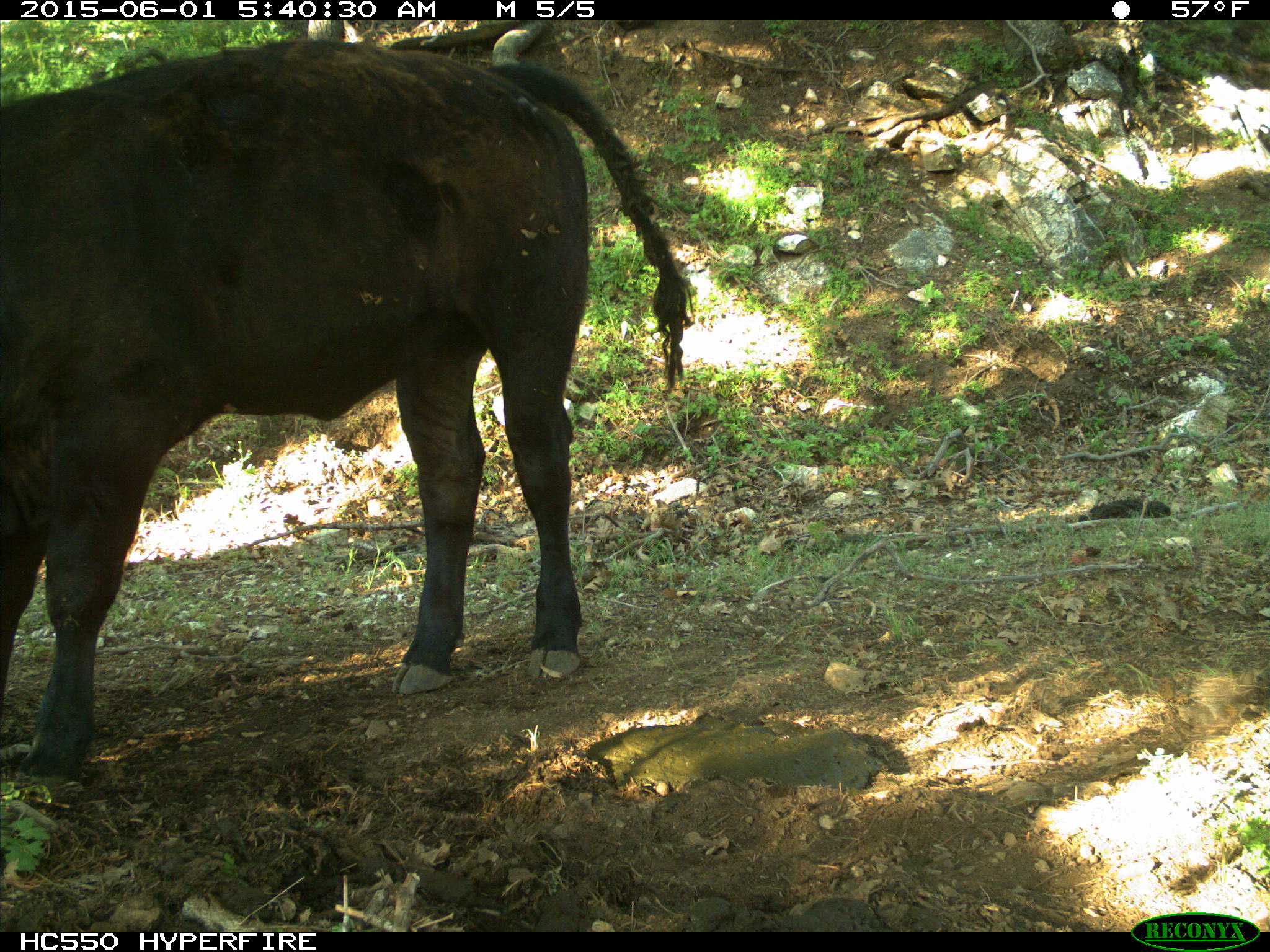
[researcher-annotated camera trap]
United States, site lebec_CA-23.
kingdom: Animalia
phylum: Chordata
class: Mammalia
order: Artiodactyla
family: Bovidae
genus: Bos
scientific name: Bos taurus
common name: domestic cow